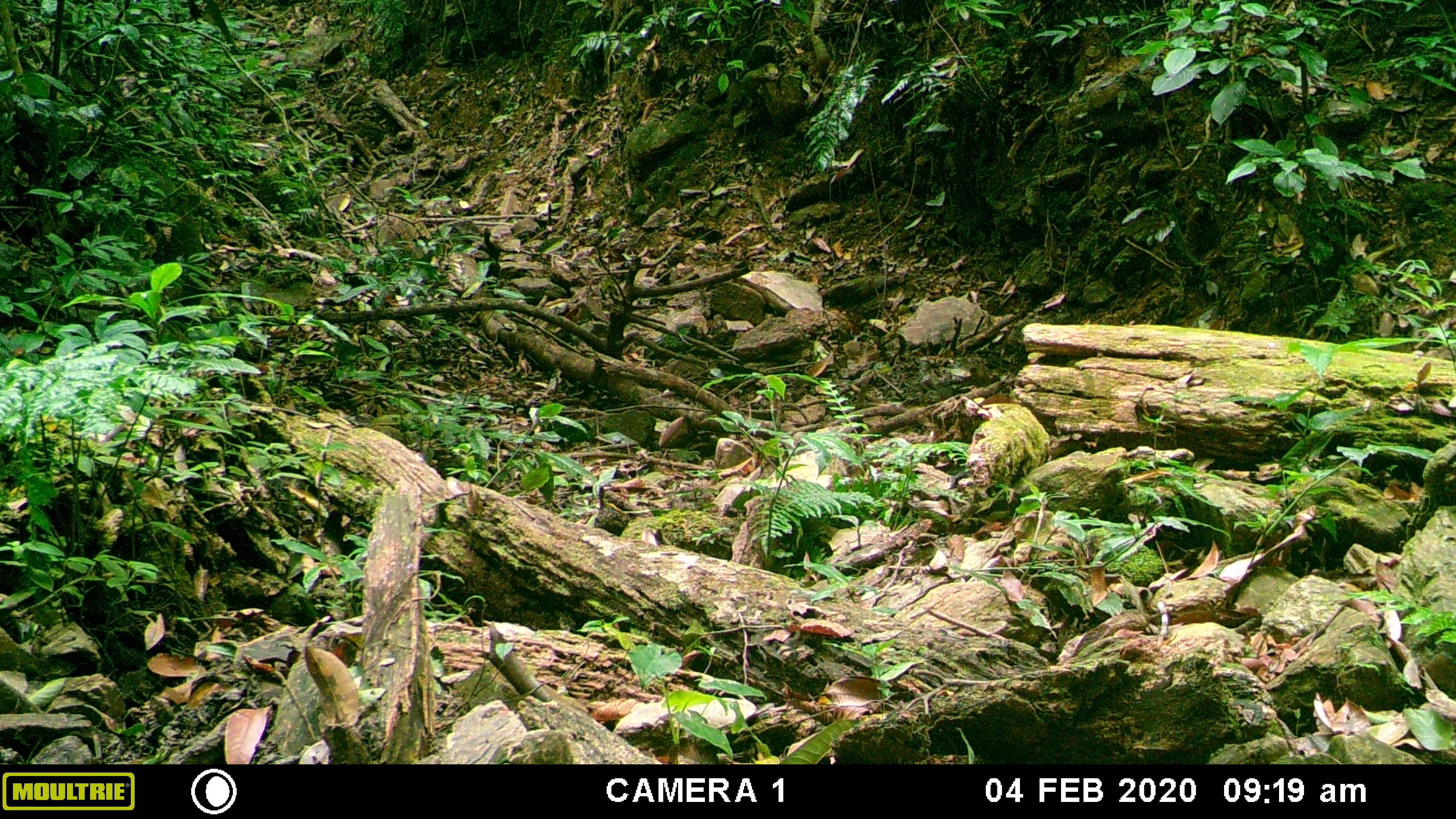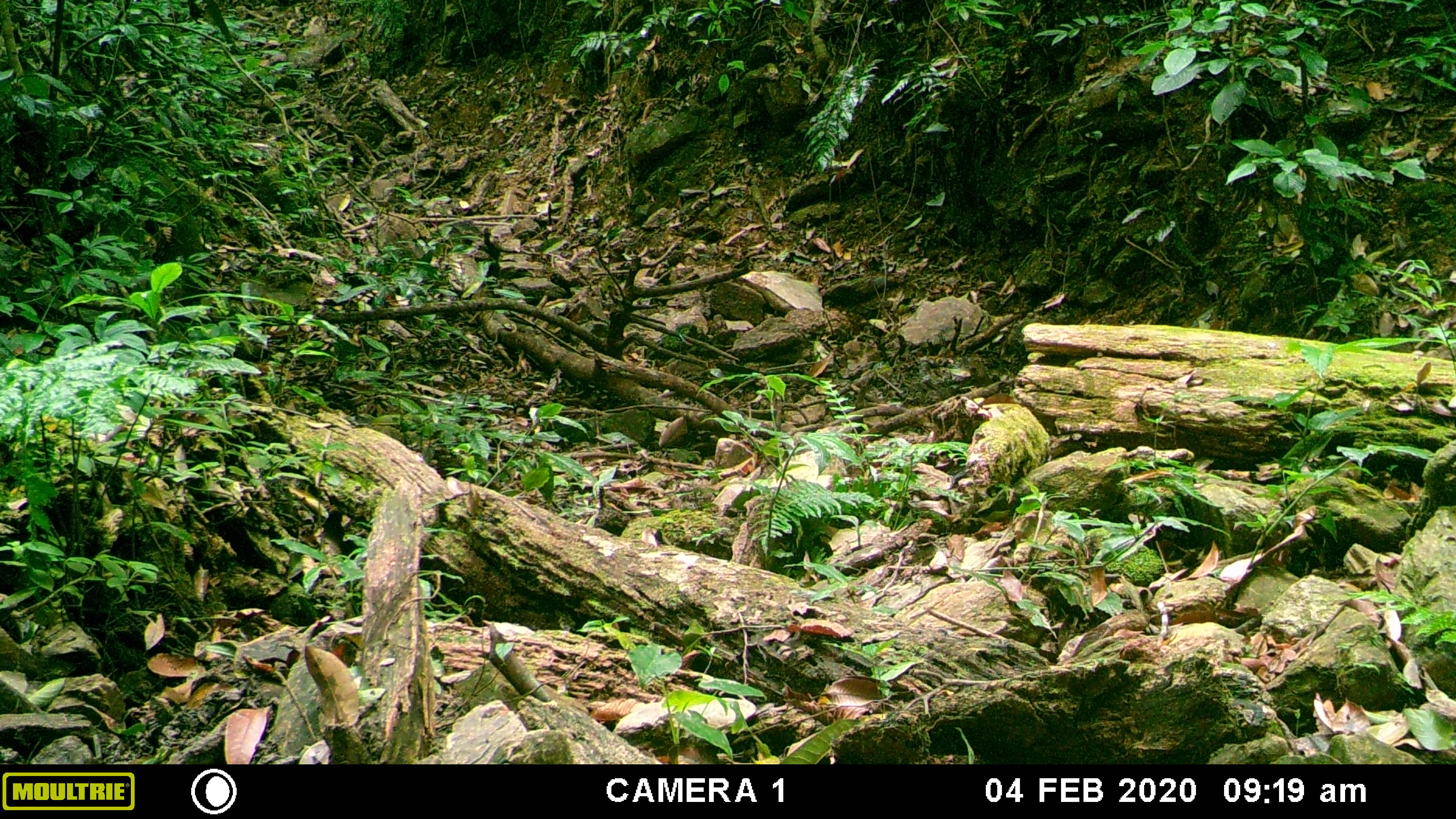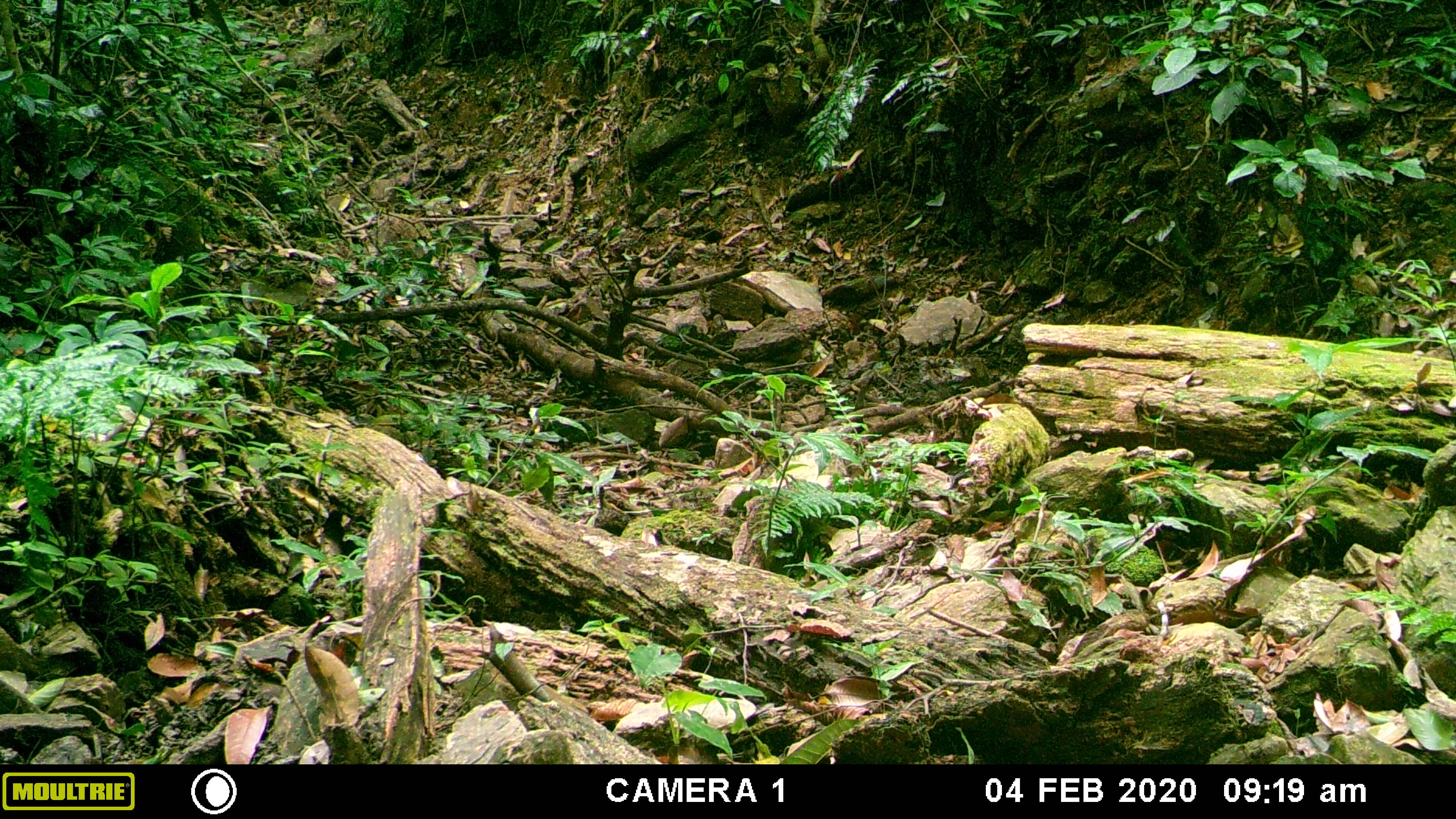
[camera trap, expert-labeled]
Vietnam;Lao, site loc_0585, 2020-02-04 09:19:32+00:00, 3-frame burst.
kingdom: Animalia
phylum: Chordata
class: Mammalia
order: Artiodactyla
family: Suidae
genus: Sus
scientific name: Sus scrofa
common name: eurasian wild pig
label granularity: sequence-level